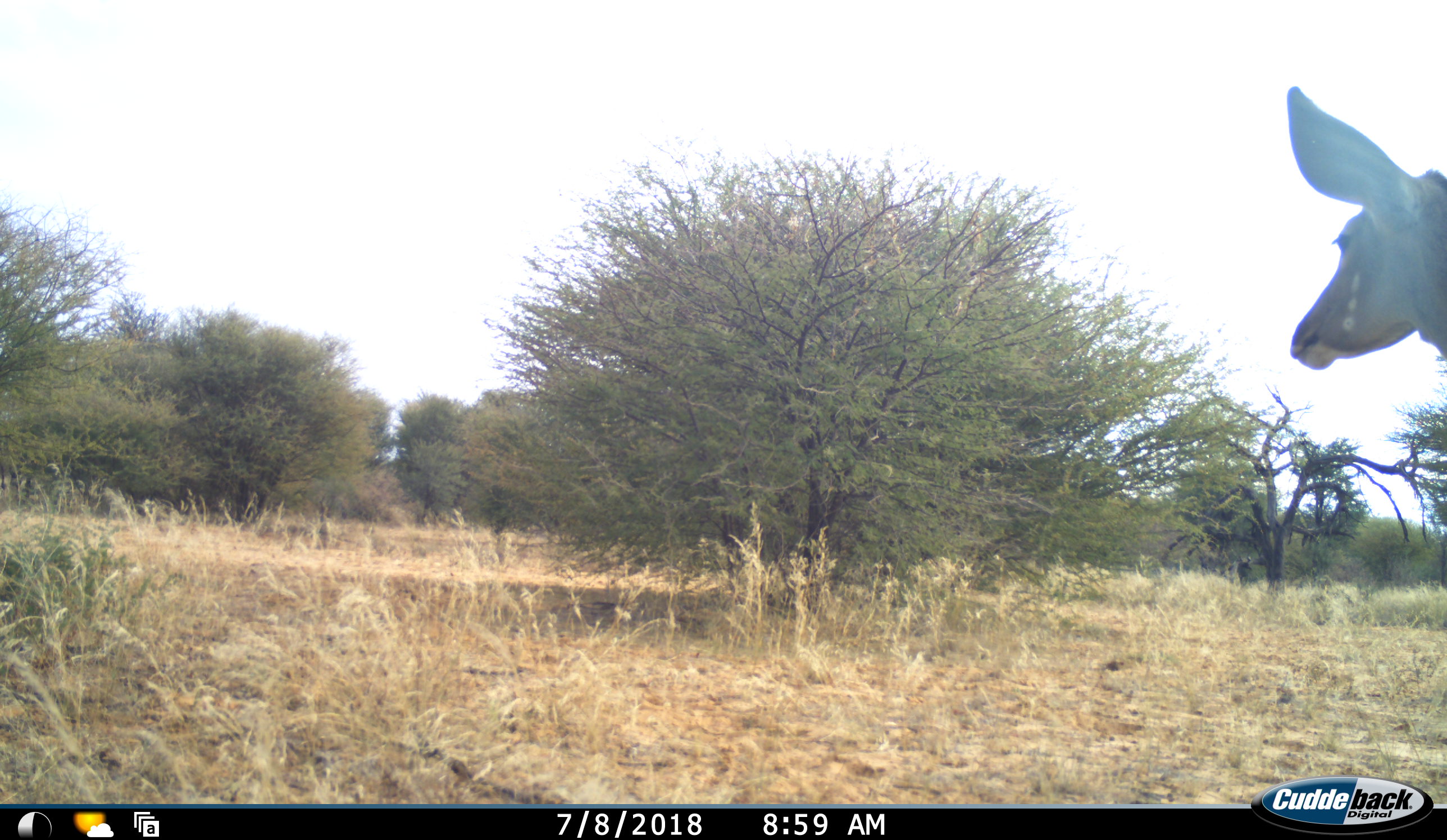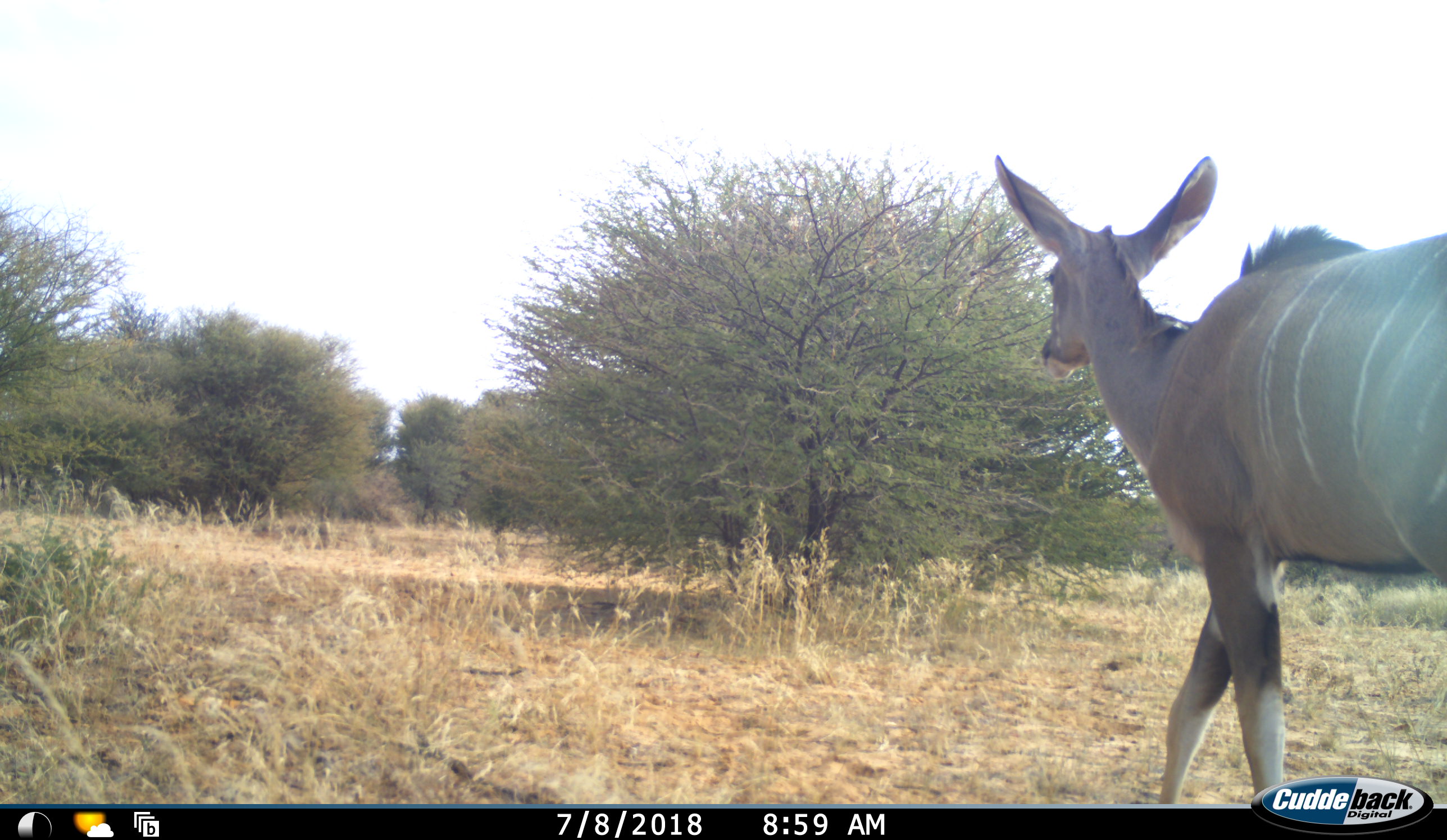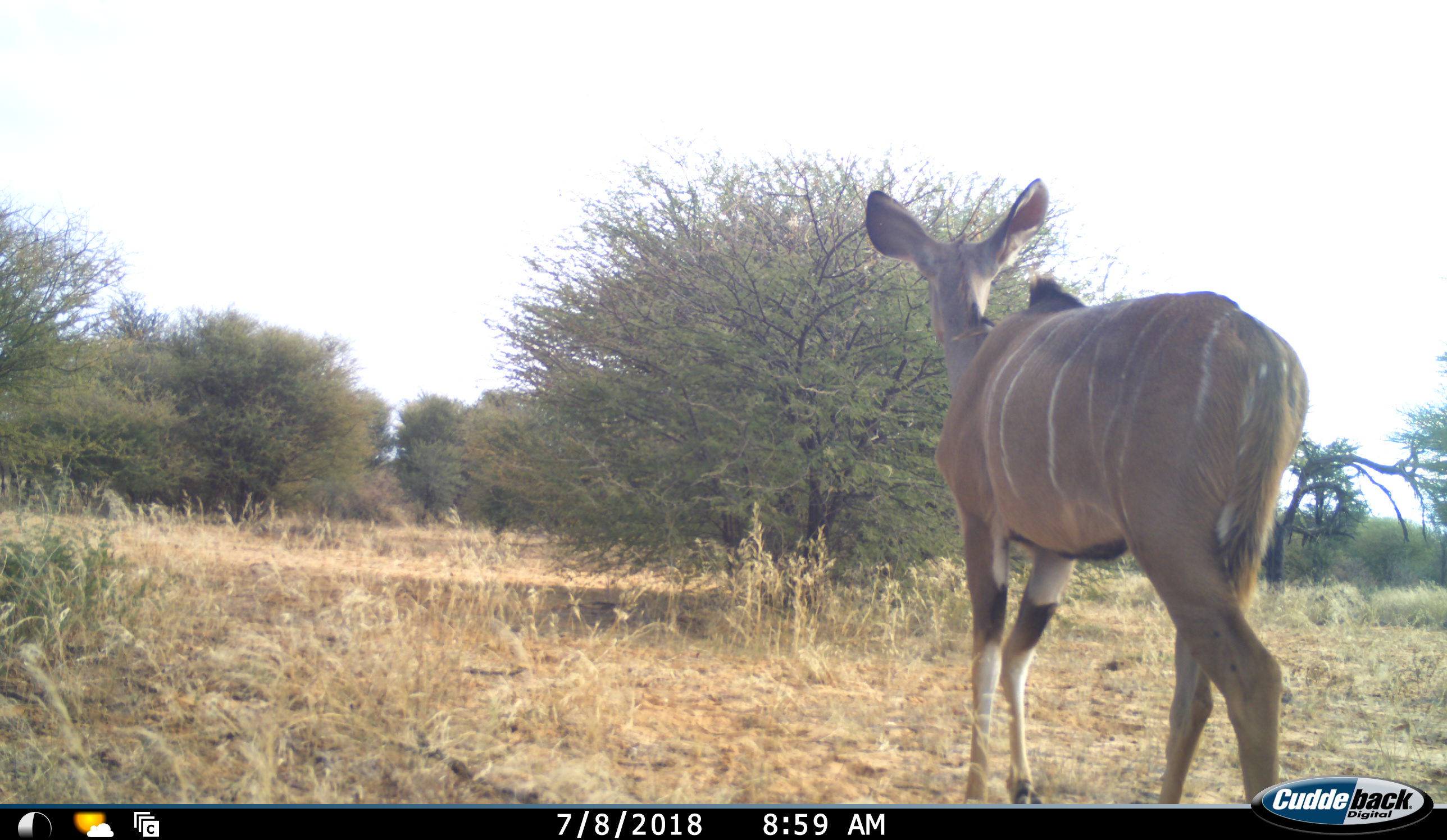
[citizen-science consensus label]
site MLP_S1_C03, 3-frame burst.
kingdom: Animalia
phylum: Chordata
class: Mammalia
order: Artiodactyla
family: Bovidae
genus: Tragelaphus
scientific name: Tragelaphus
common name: kudu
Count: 1.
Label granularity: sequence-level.